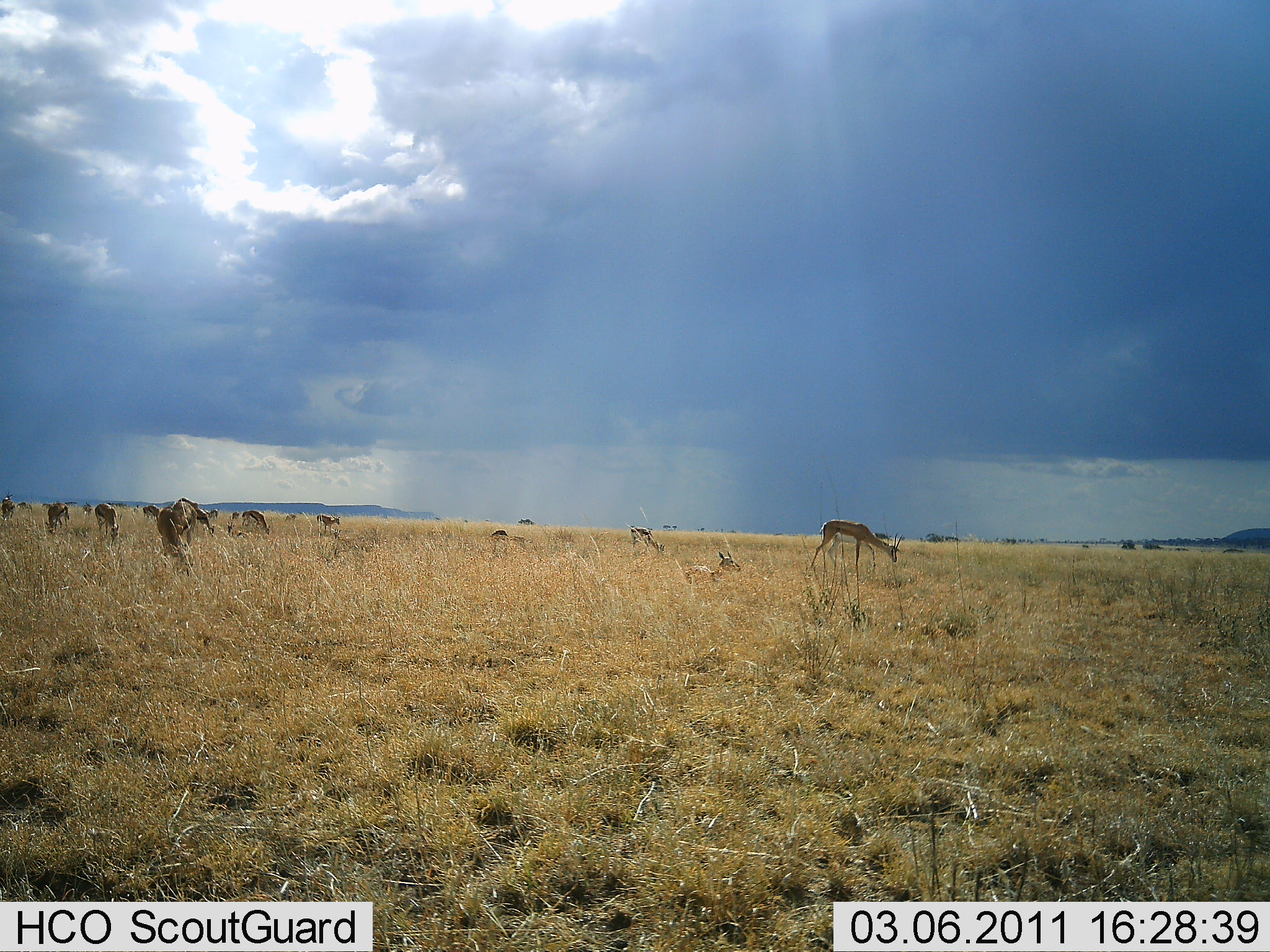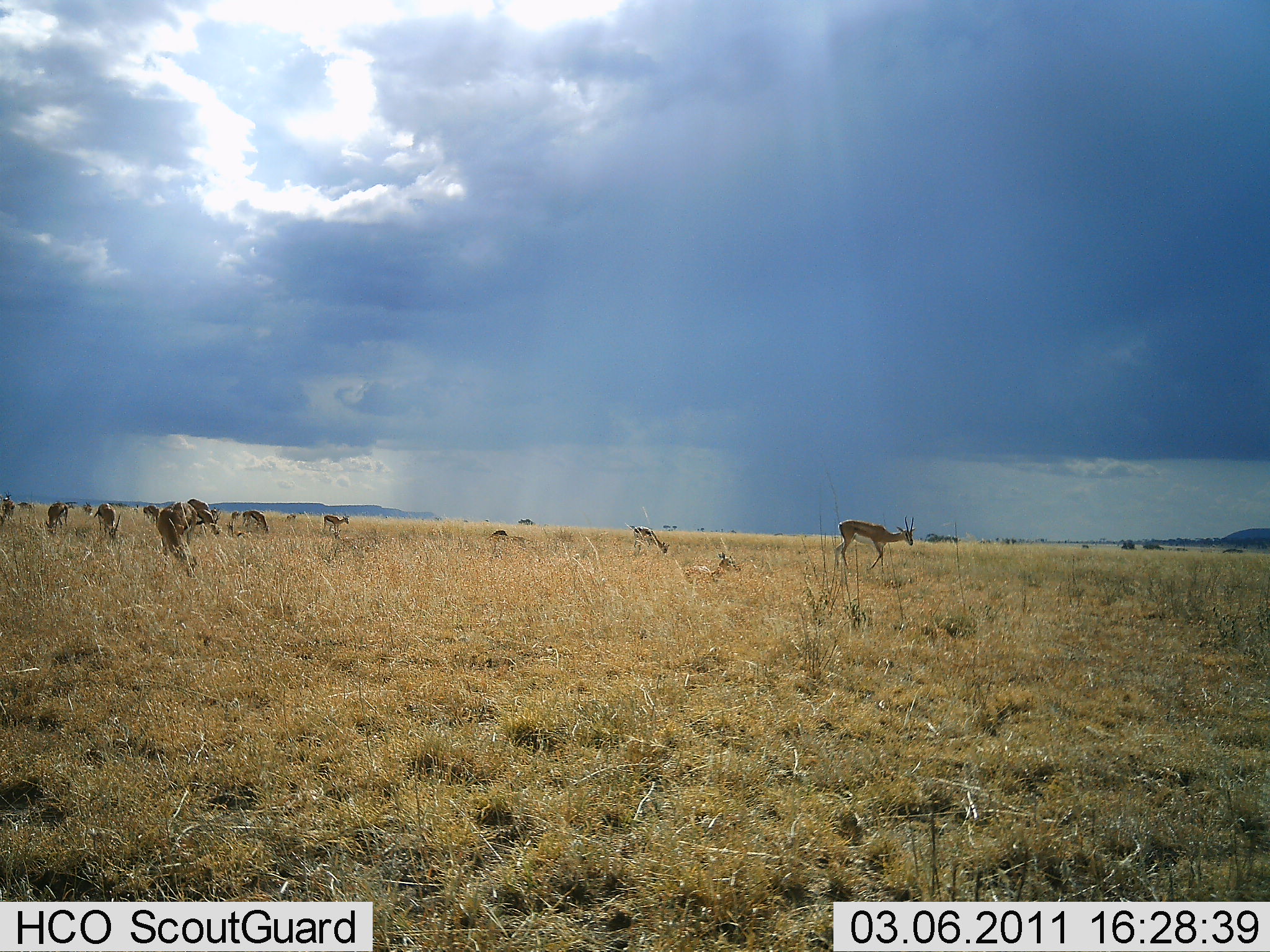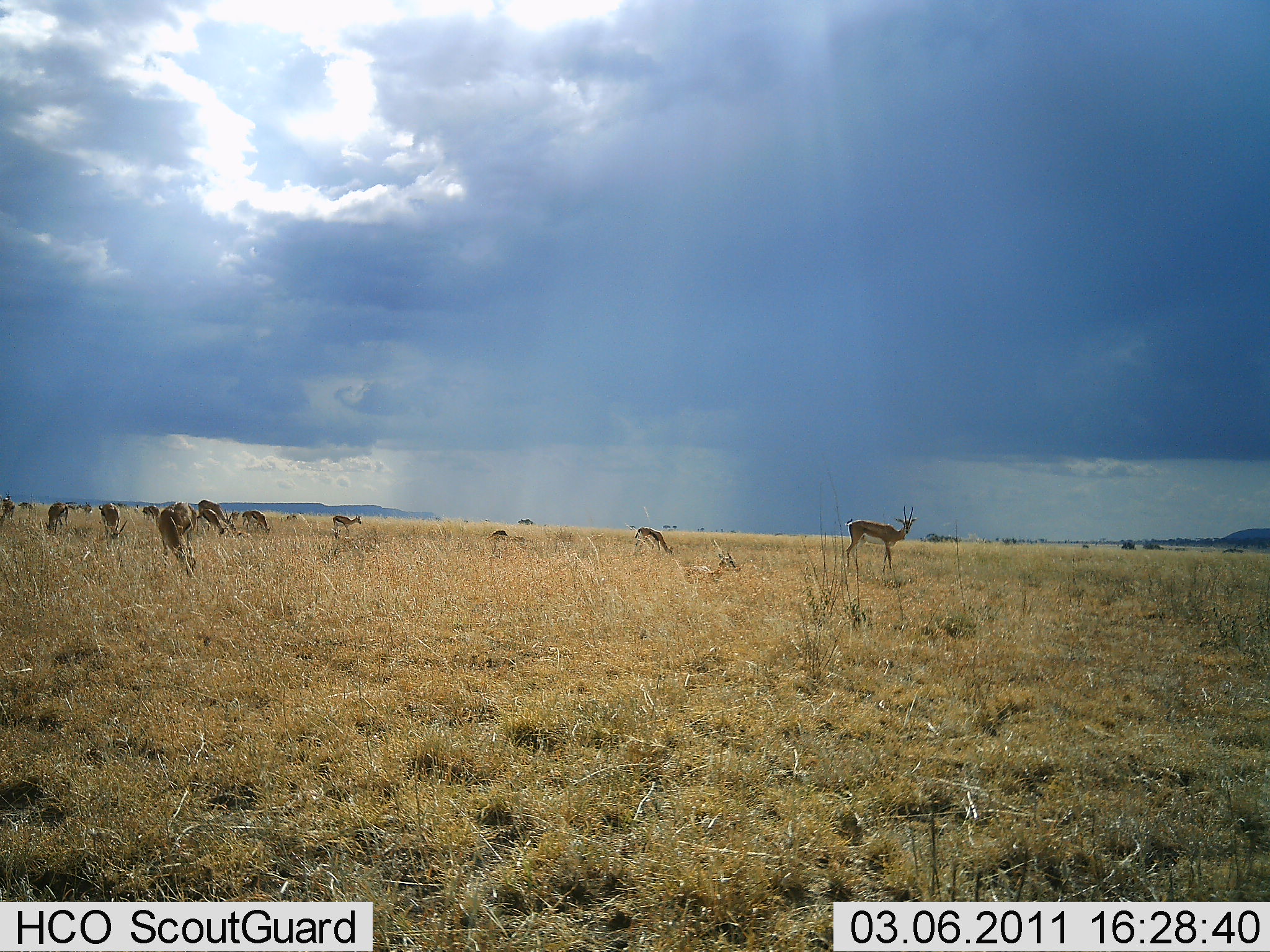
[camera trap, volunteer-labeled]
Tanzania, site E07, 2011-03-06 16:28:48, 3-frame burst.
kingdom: Animalia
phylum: Chordata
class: Mammalia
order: Artiodactyla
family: Bovidae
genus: Eudorcas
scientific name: Eudorcas thomsonii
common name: thomson's gazelle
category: gazellethomsons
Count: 11-50.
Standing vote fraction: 45%.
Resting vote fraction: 36%.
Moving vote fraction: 64%.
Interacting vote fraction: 18%.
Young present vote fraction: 0%.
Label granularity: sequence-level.